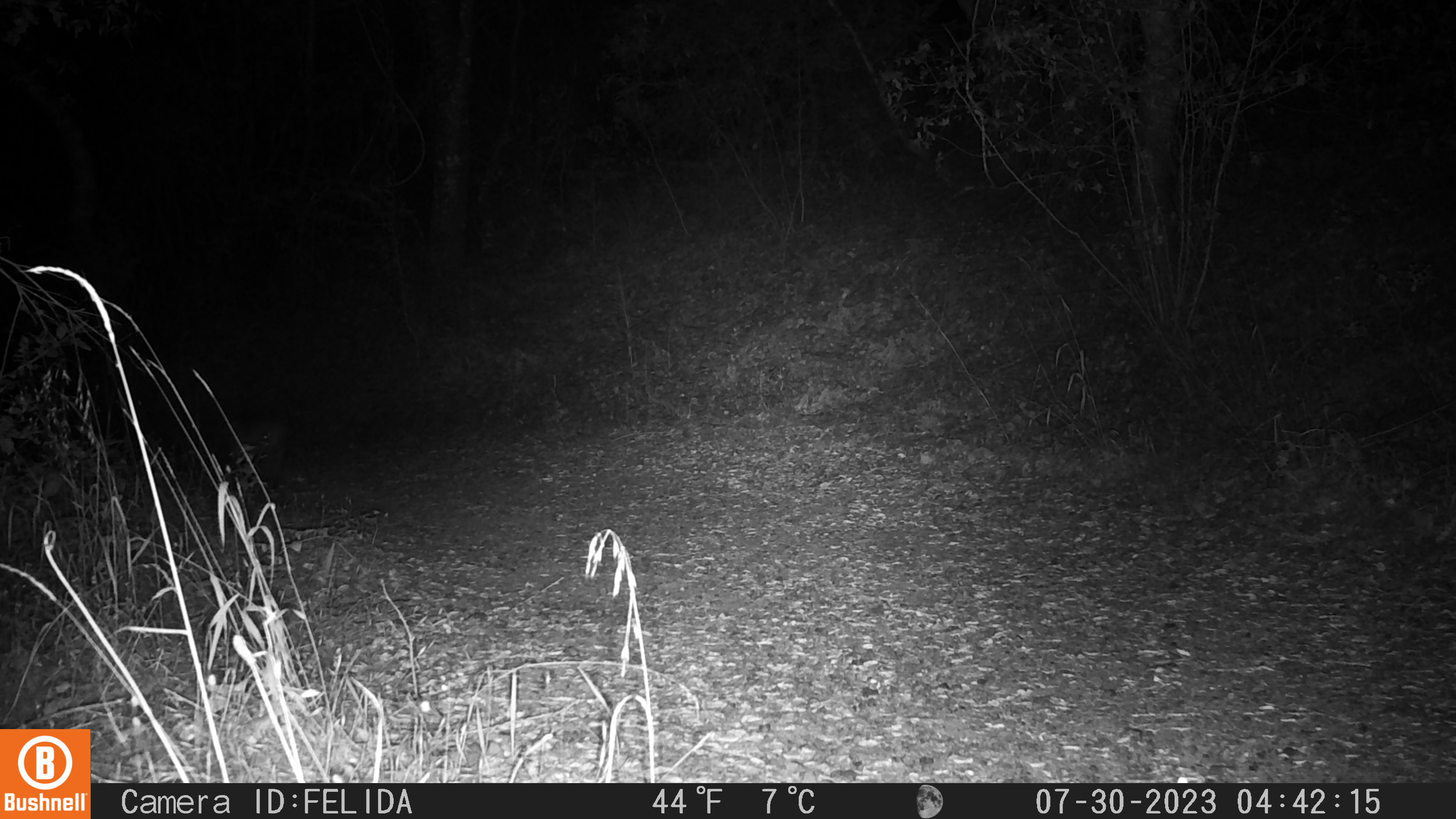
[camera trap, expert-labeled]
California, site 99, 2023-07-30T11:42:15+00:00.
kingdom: Animalia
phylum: Chordata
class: Mammalia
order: Carnivora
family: Felidae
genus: Lynx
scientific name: Lynx rufus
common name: bobcat